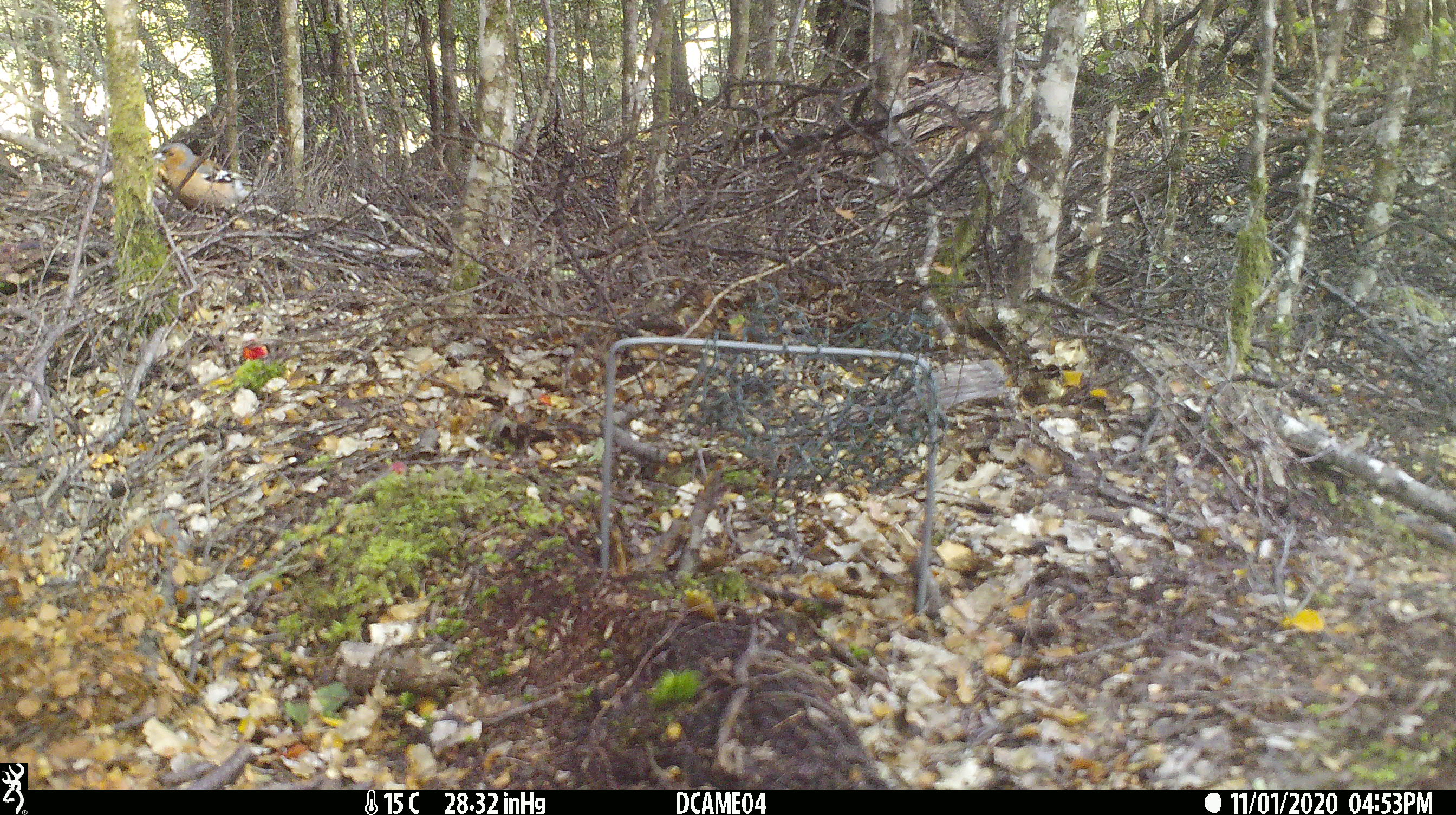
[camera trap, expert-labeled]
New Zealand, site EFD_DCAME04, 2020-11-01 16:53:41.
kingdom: Animalia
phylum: Chordata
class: Aves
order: Passeriformes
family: Fringillidae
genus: Fringilla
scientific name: Fringilla coelebs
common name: common chaffinch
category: chaffinch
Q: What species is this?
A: Chaffinch (common chaffinch) (Fringilla coelebs).